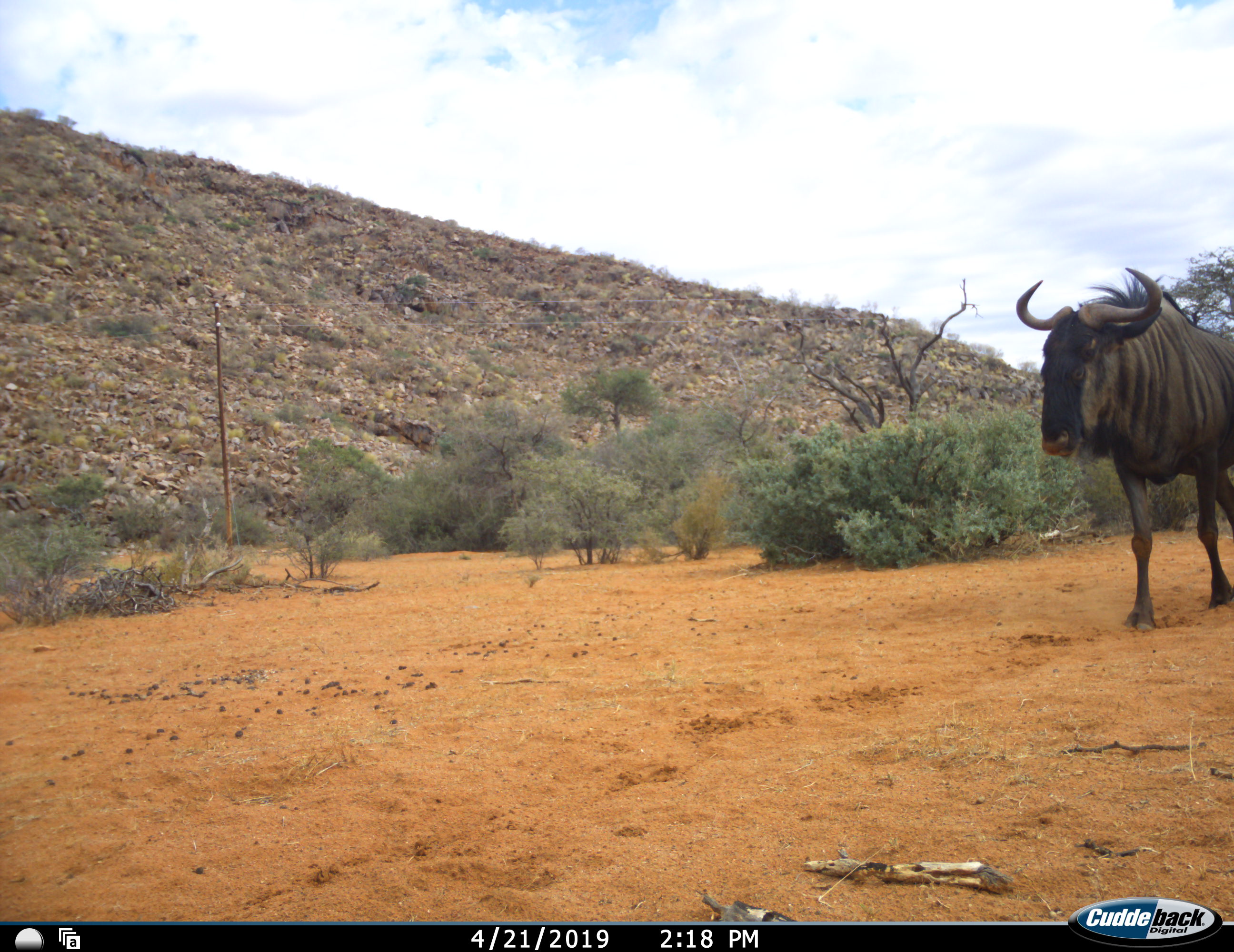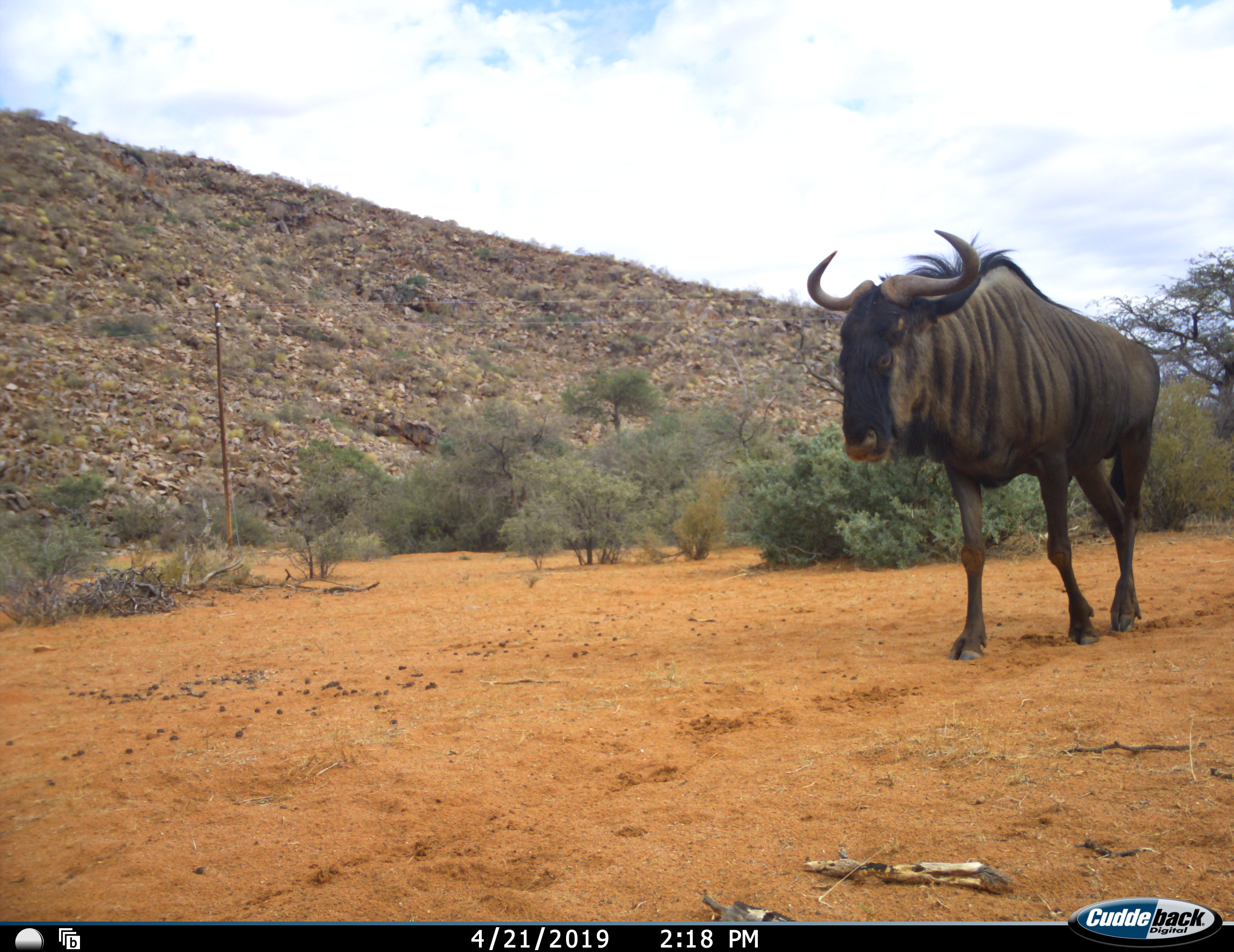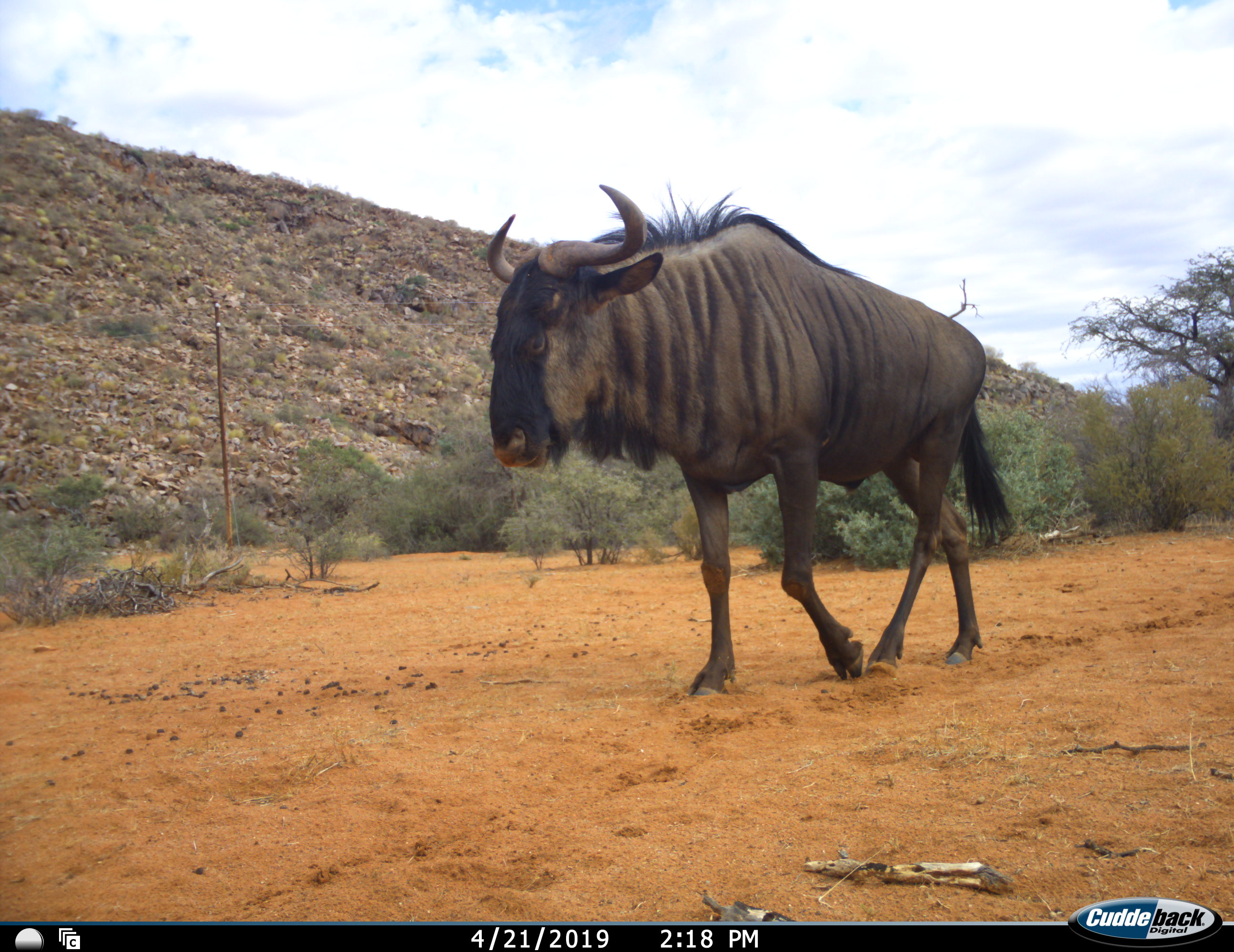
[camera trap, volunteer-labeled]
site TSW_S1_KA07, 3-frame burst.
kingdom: Animalia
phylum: Chordata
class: Mammalia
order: Artiodactyla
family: Bovidae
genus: Connochaetes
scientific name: Connochaetes taurinus taurinus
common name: blue wildebeest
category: wildebeestblue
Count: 1.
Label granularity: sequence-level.